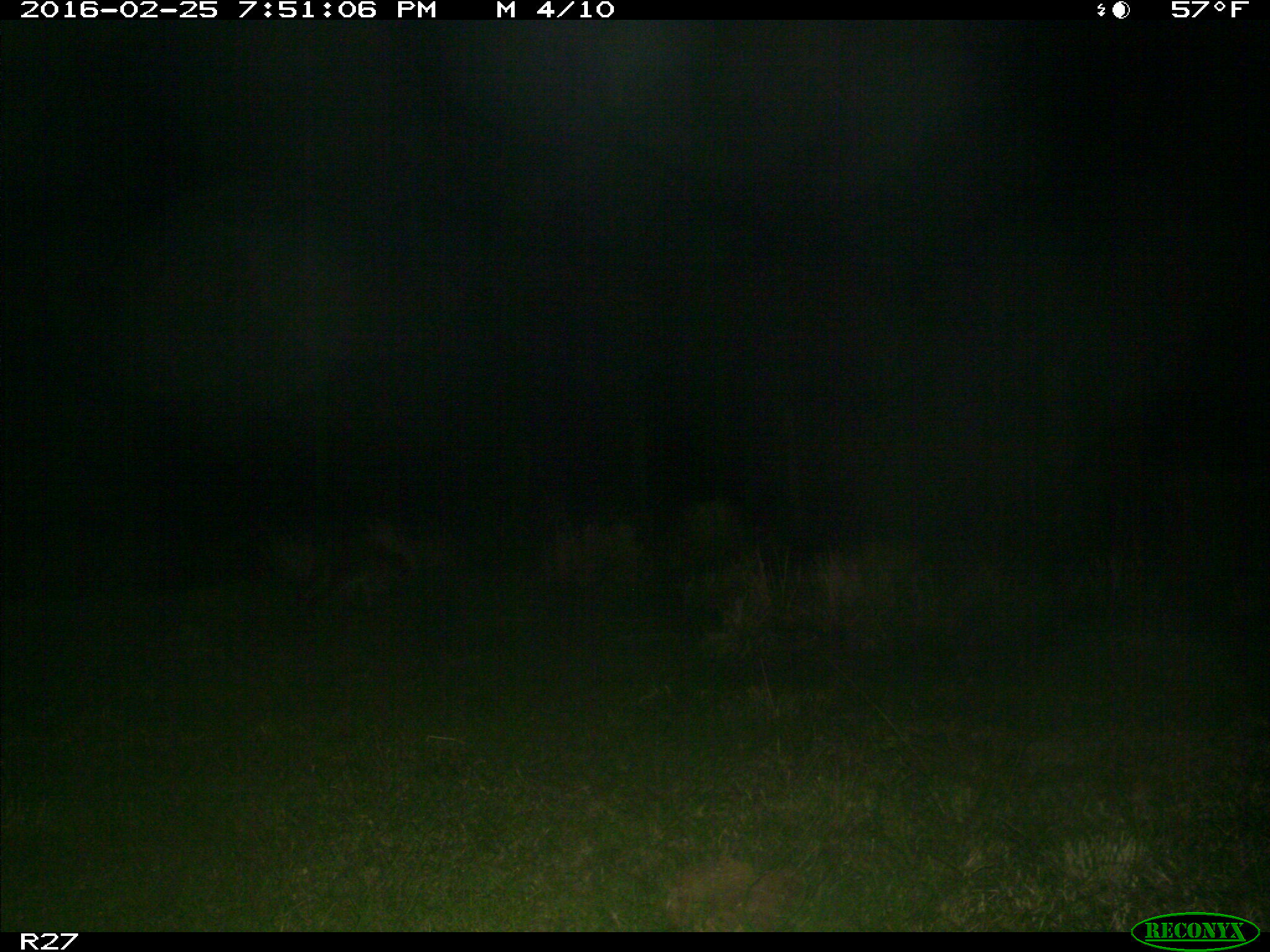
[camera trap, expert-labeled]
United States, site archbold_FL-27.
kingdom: Animalia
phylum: Chordata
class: Mammalia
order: Carnivora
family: Procyonidae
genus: Procyon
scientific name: Procyon lotor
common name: common raccoon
Procyon lotor (common raccoon).